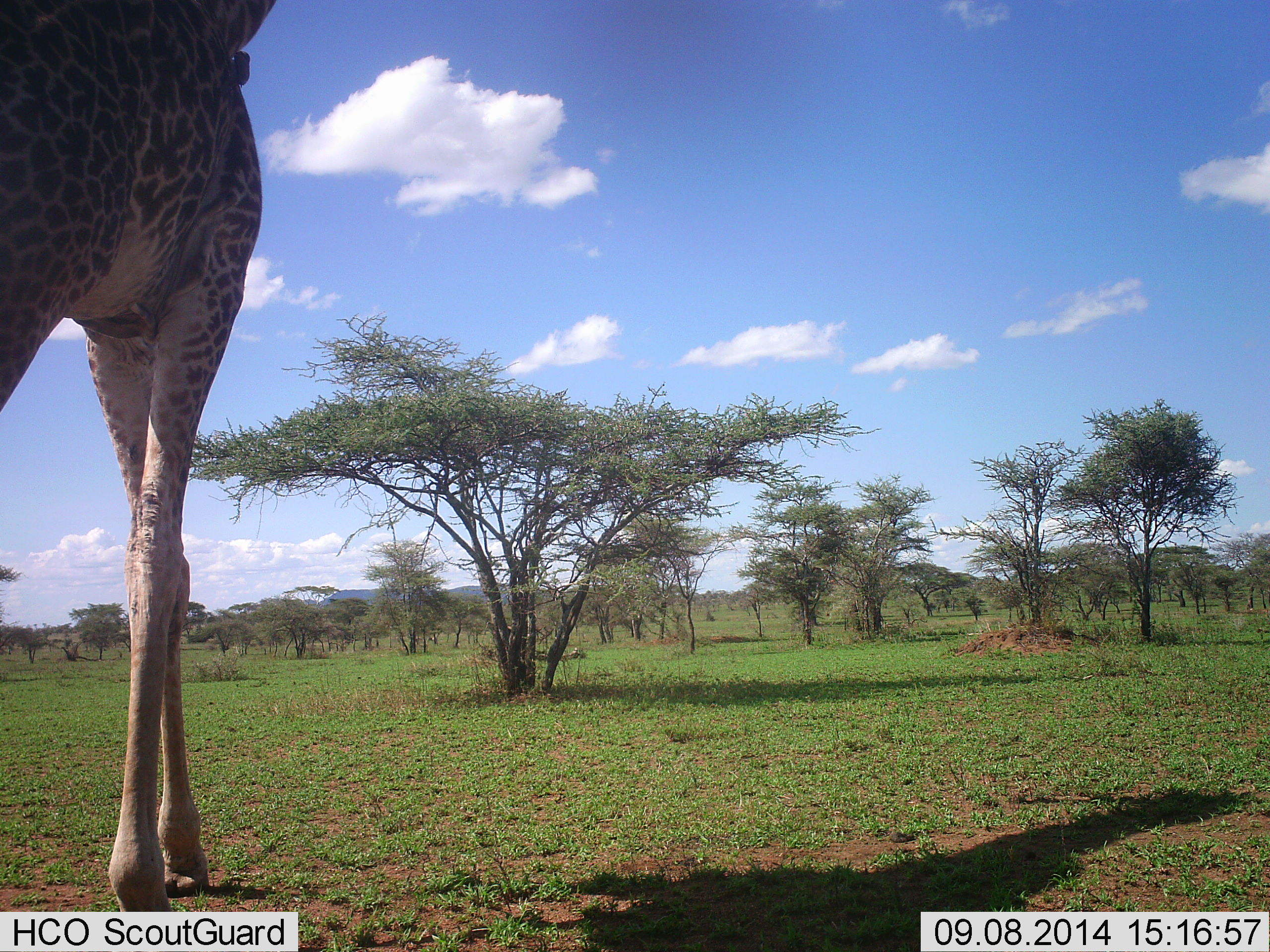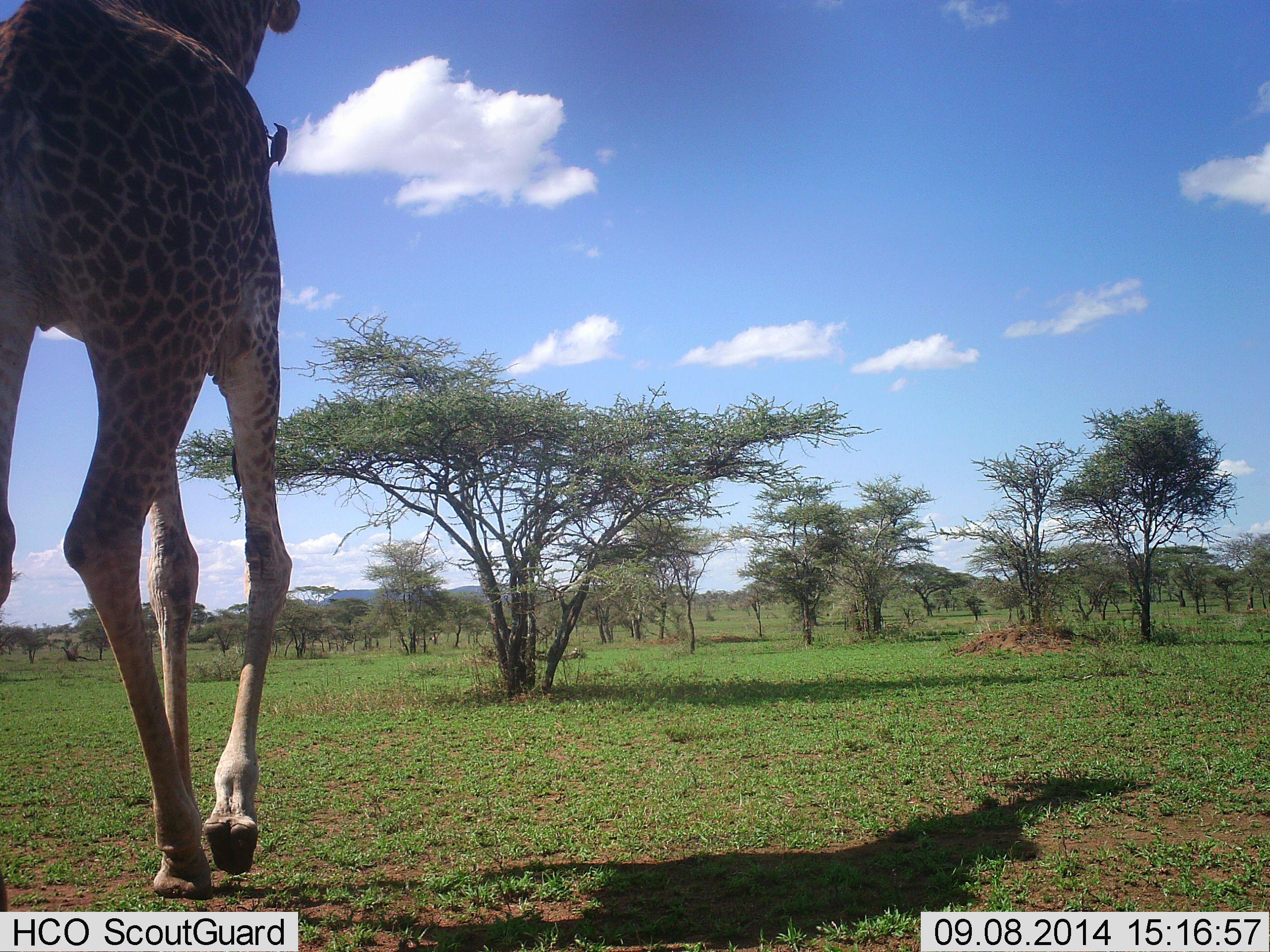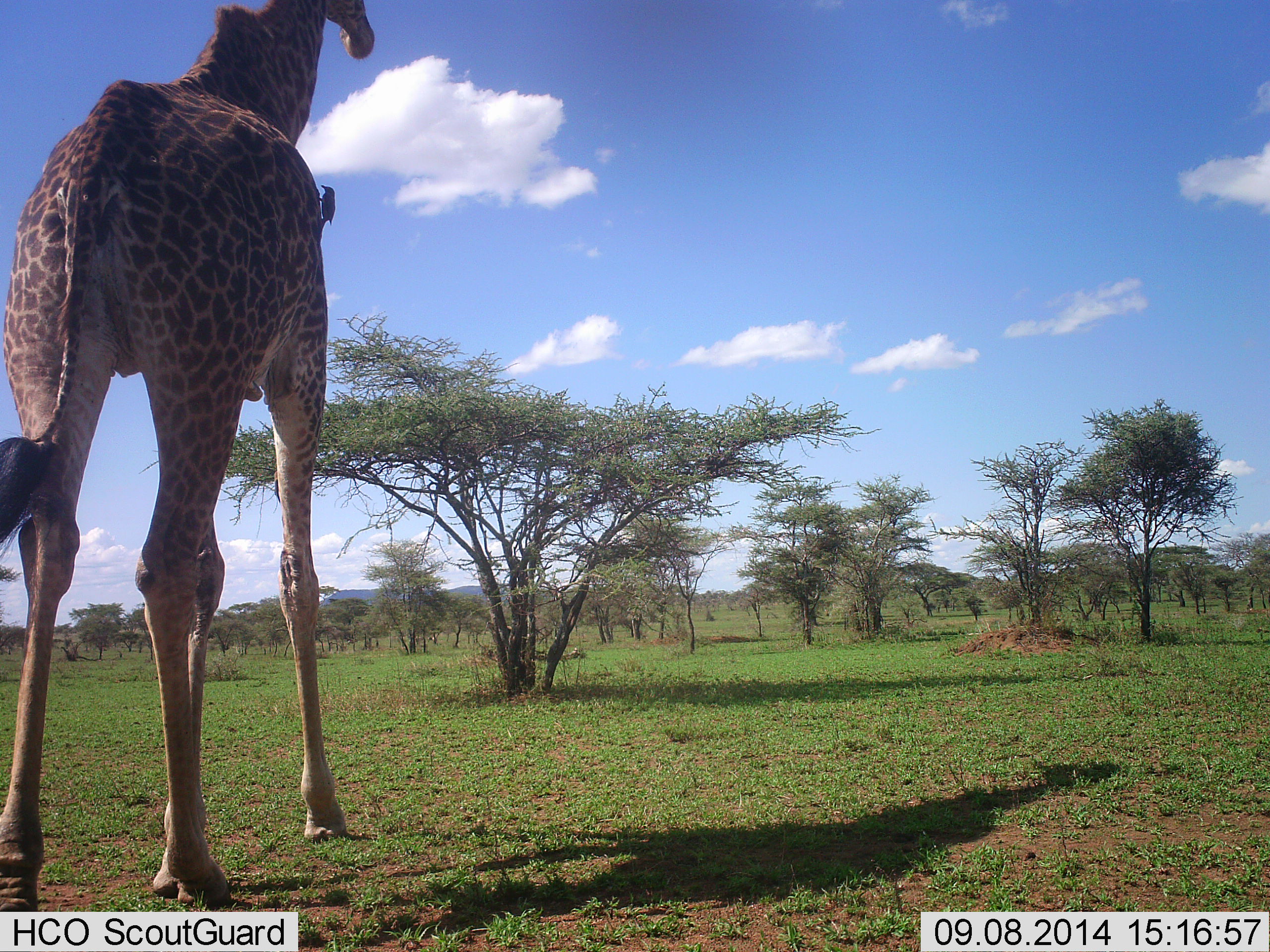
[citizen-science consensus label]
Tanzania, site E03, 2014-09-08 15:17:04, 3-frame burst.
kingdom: Animalia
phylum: Chordata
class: Mammalia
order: Artiodactyla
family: Giraffidae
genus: Giraffa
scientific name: Giraffa camelopardalis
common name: giraffe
Giraffe (Giraffa camelopardalis), count 1. Behavior (volunteer vote fractions): standing 0%, resting 0%, moving 100%, interacting 9%. Young present (vote fraction): 0%. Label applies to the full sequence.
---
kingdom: Animalia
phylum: Chordata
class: Aves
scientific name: Aves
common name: bird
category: otherbird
Otherbird (bird) (Aves), count 1. Behavior (volunteer vote fractions): standing 20%, resting 30%, moving 0%, interacting 70%. Young present (vote fraction): 0%. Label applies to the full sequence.